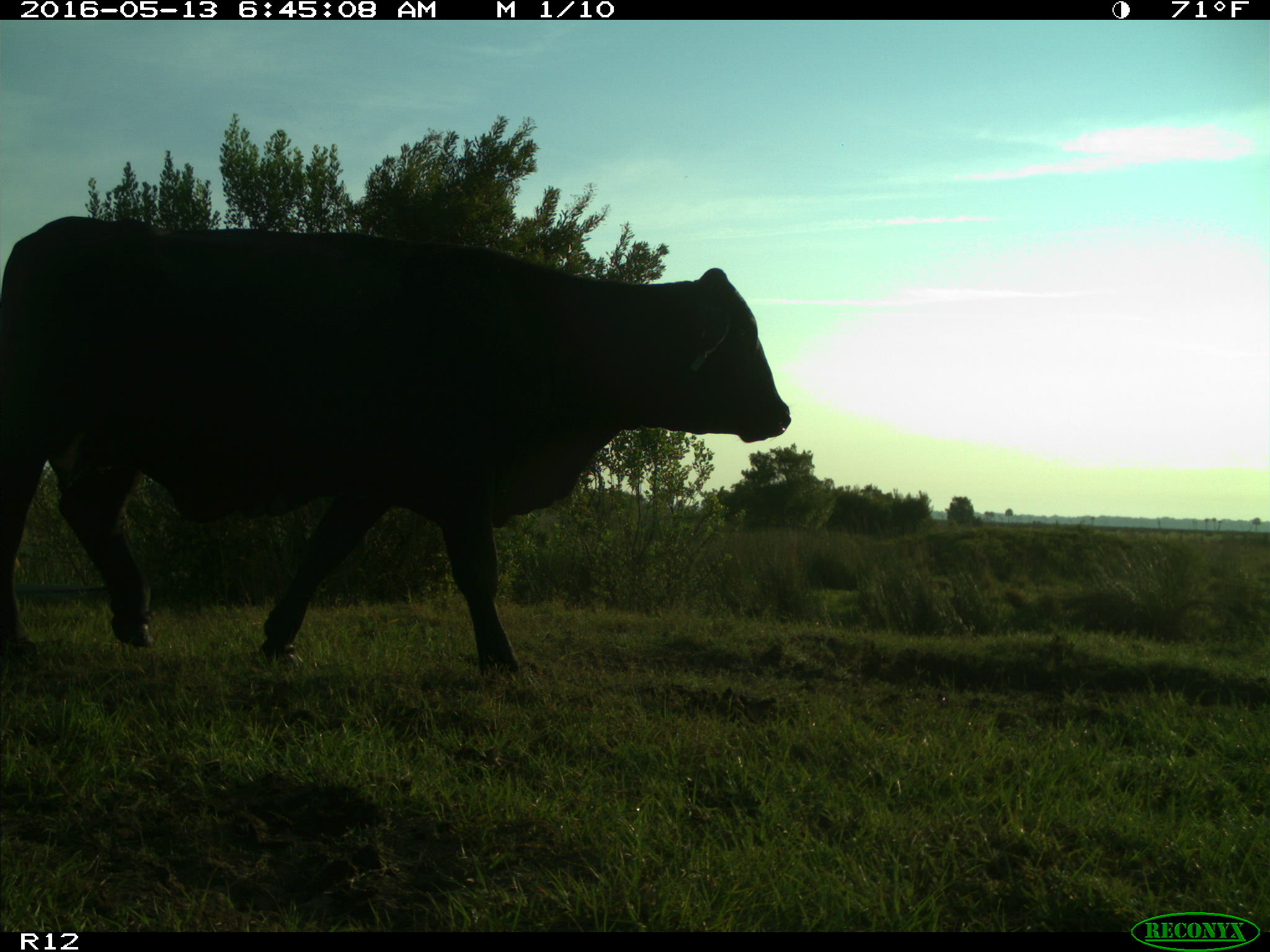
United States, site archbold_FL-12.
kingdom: Animalia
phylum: Chordata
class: Mammalia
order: Artiodactyla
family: Bovidae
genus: Bos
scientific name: Bos taurus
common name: domestic cow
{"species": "Bos taurus (domestic cow)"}